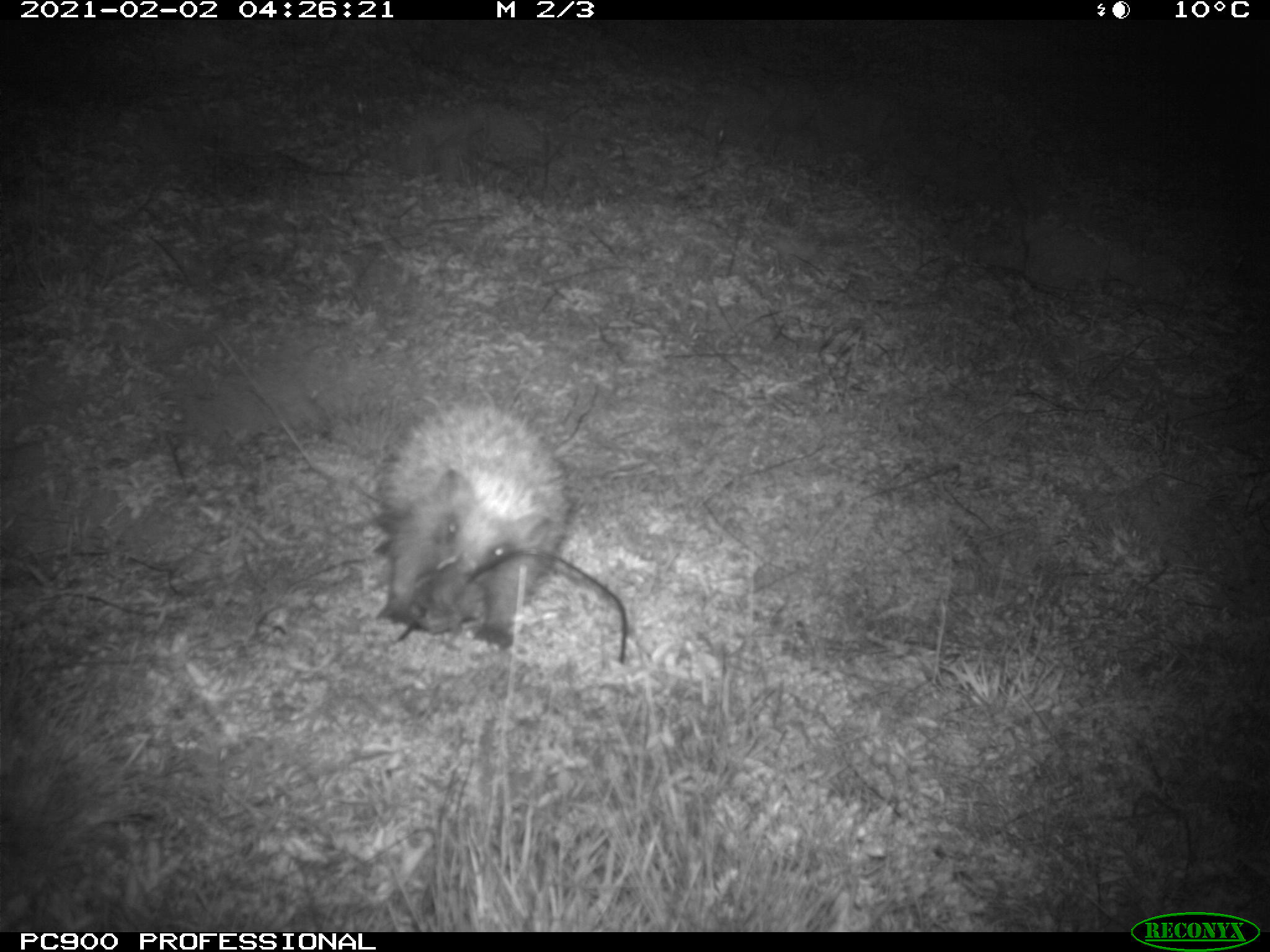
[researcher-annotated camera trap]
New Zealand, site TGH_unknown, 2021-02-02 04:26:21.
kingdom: Animalia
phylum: Chordata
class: Mammalia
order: Eulipotyphla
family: Erinaceidae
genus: Erinaceus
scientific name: Erinaceus europaeus europaeus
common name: european hedgehog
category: hedgehog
Hedgehog (european hedgehog) (Erinaceus europaeus europaeus).